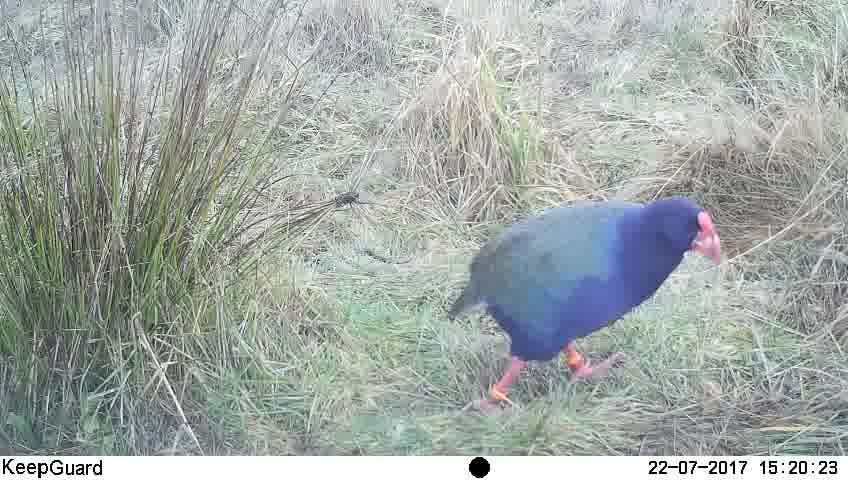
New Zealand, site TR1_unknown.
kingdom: Animalia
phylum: Chordata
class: Aves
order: Gruiformes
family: Rallidae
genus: Porphyrio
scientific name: Porphyrio mantelli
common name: takahe